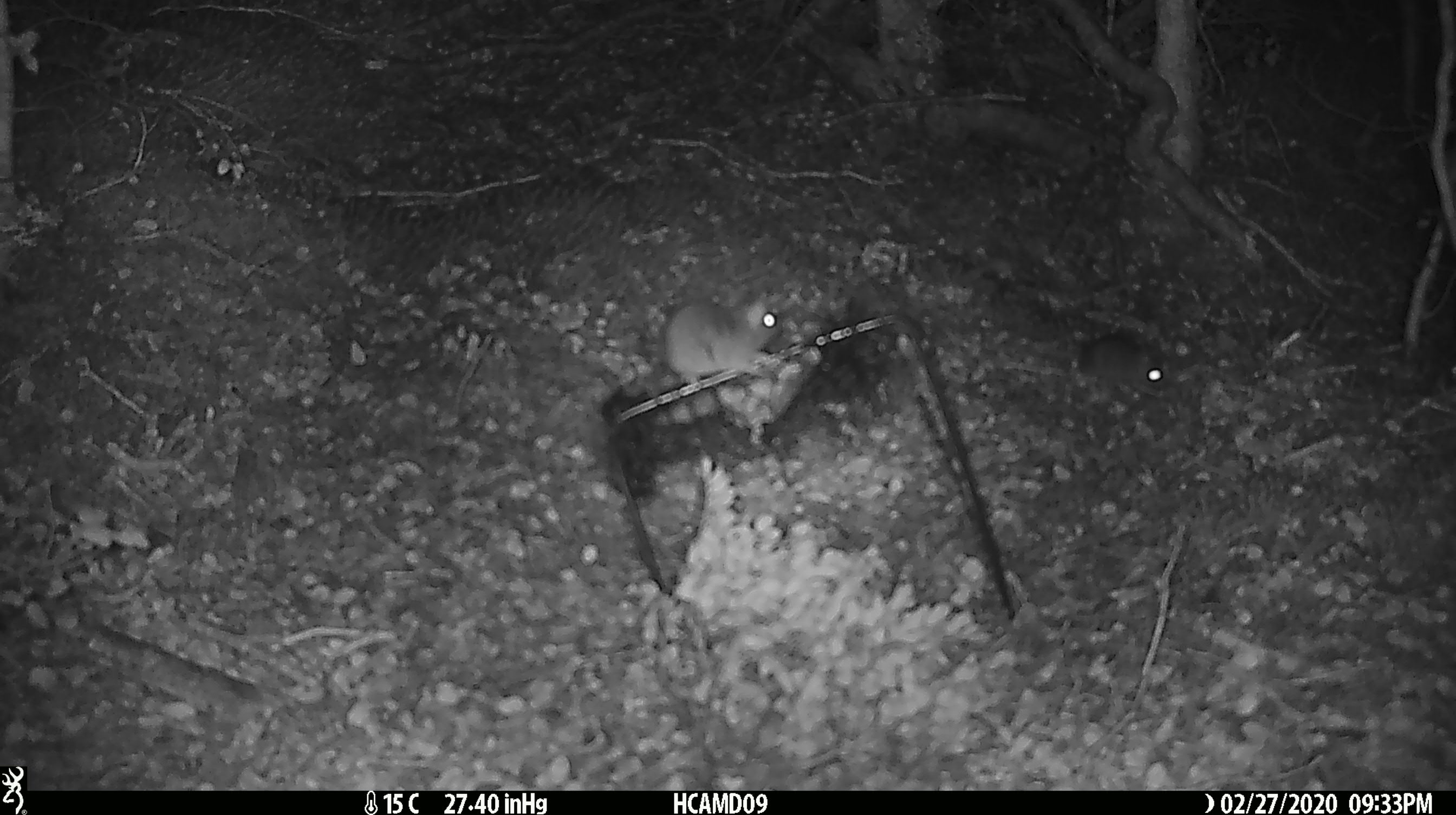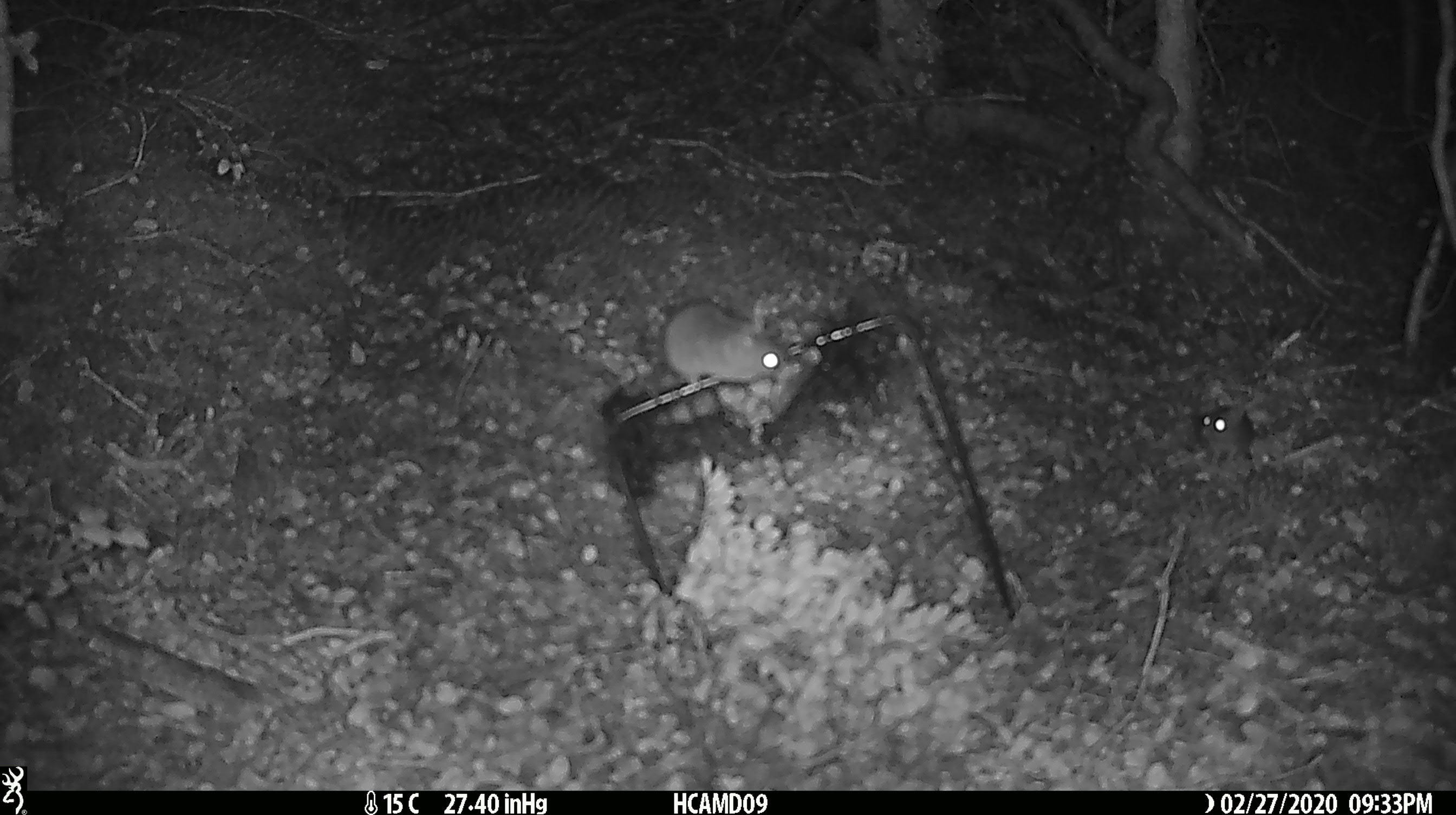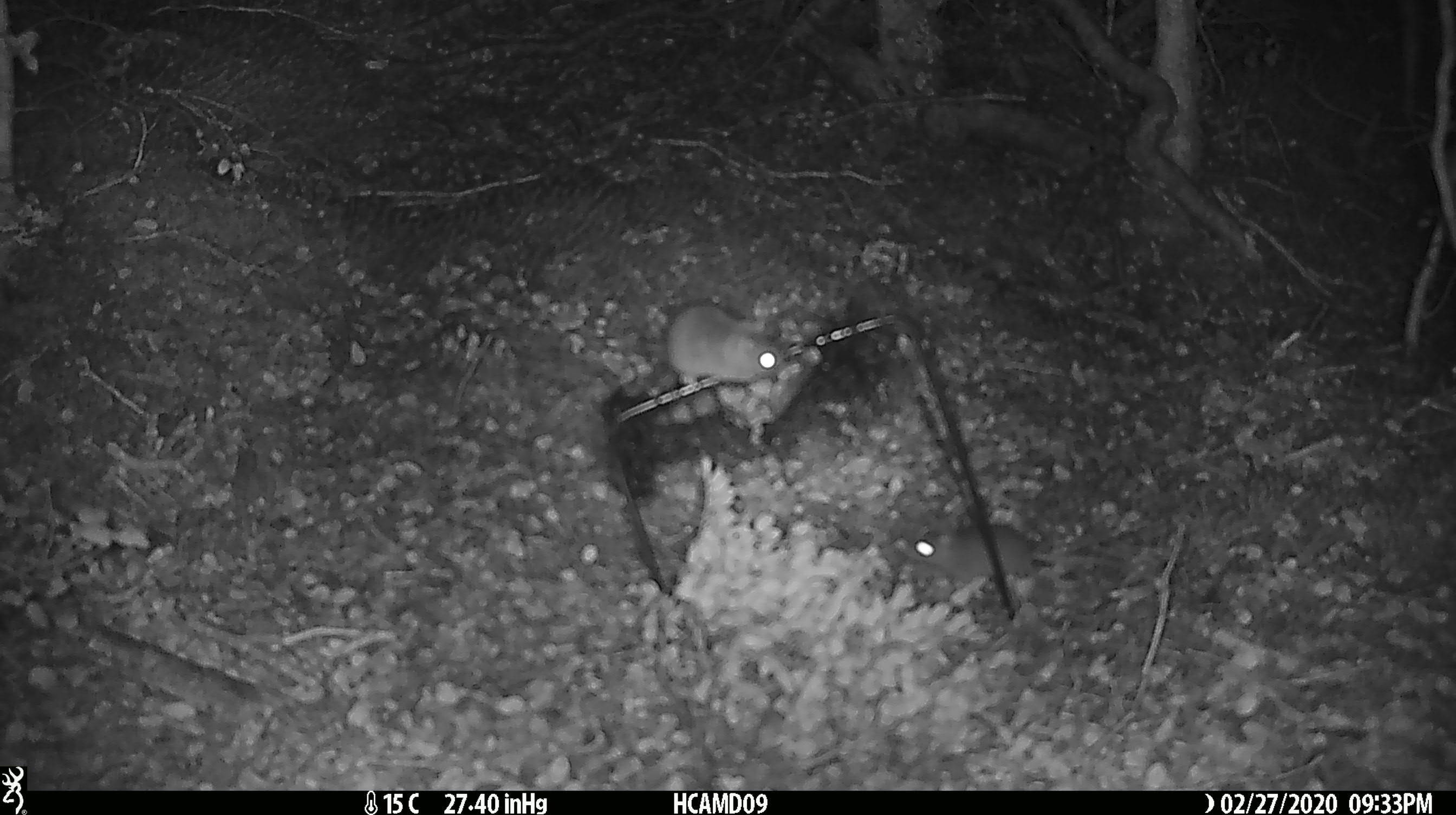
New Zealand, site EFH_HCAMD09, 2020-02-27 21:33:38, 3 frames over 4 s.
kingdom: Animalia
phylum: Chordata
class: Mammalia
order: Rodentia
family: Muridae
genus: Mus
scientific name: Mus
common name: mouse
Mouse (Mus).